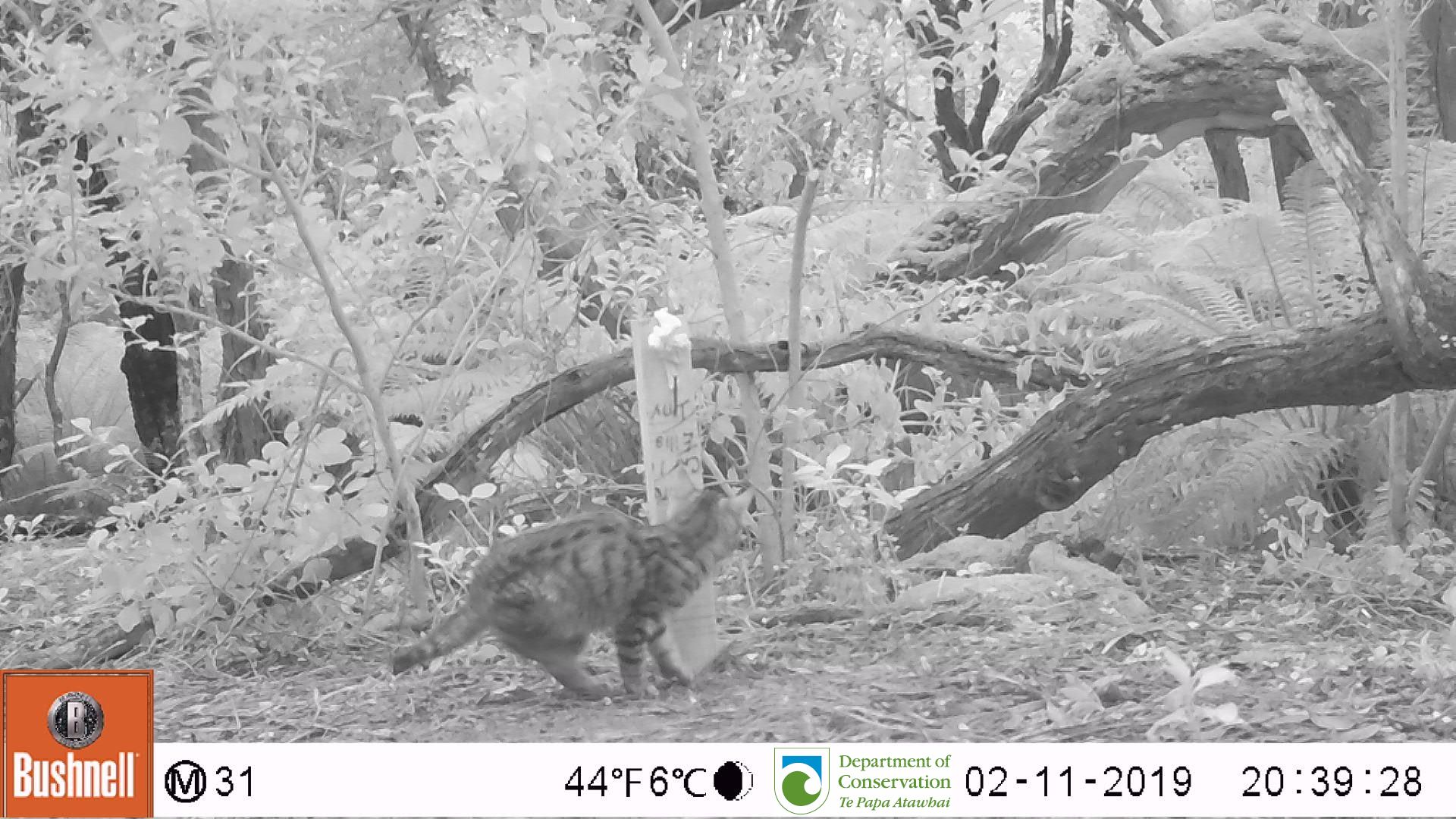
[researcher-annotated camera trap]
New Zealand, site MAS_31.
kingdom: Animalia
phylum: Chordata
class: Mammalia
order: Carnivora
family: Felidae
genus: Felis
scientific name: Felis catus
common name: domestic cat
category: cat